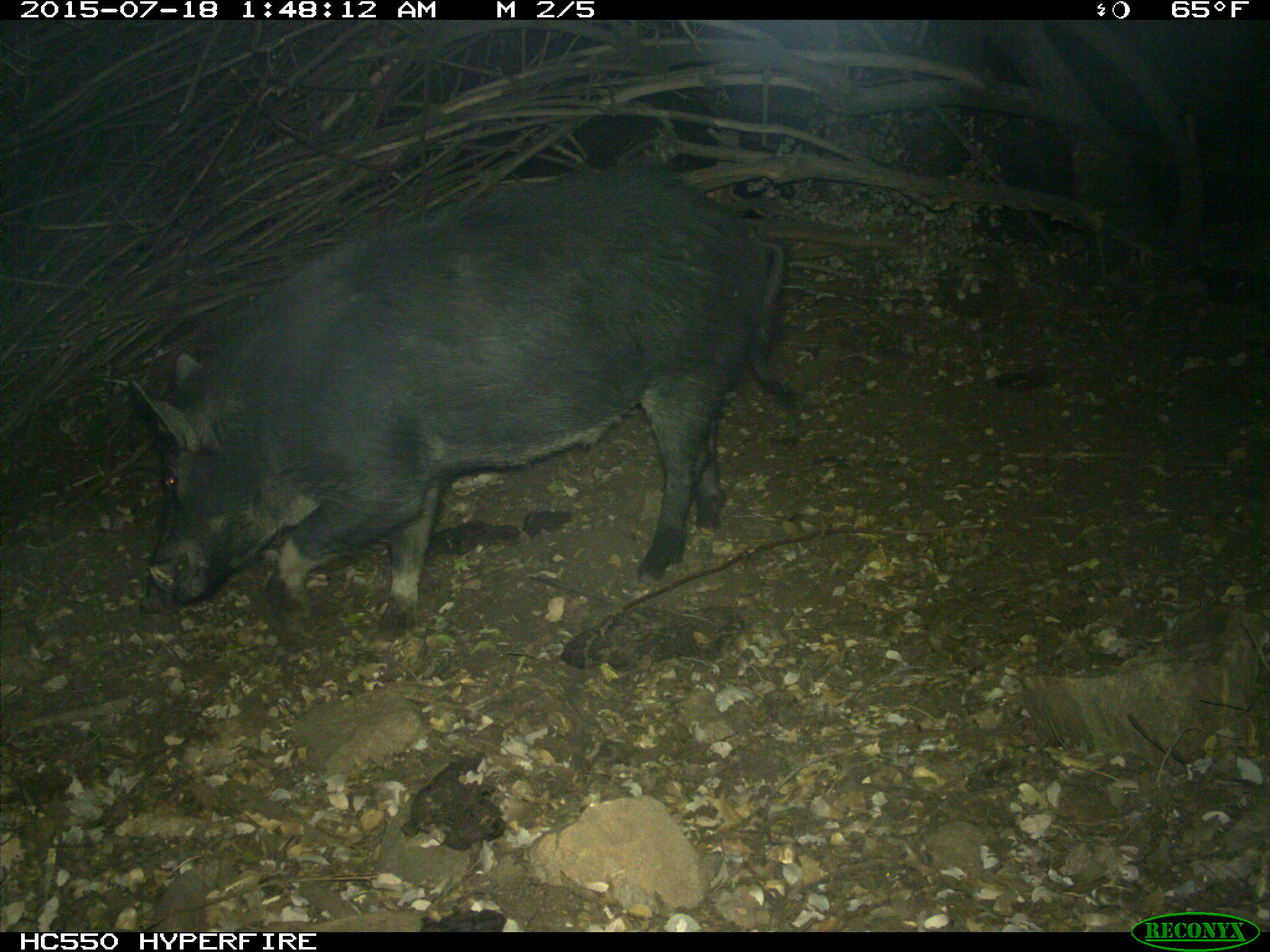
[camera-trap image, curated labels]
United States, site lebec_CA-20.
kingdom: Animalia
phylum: Chordata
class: Mammalia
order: Artiodactyla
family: Suidae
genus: Sus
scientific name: Sus scrofa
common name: wild boar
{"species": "Sus scrofa (wild boar)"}